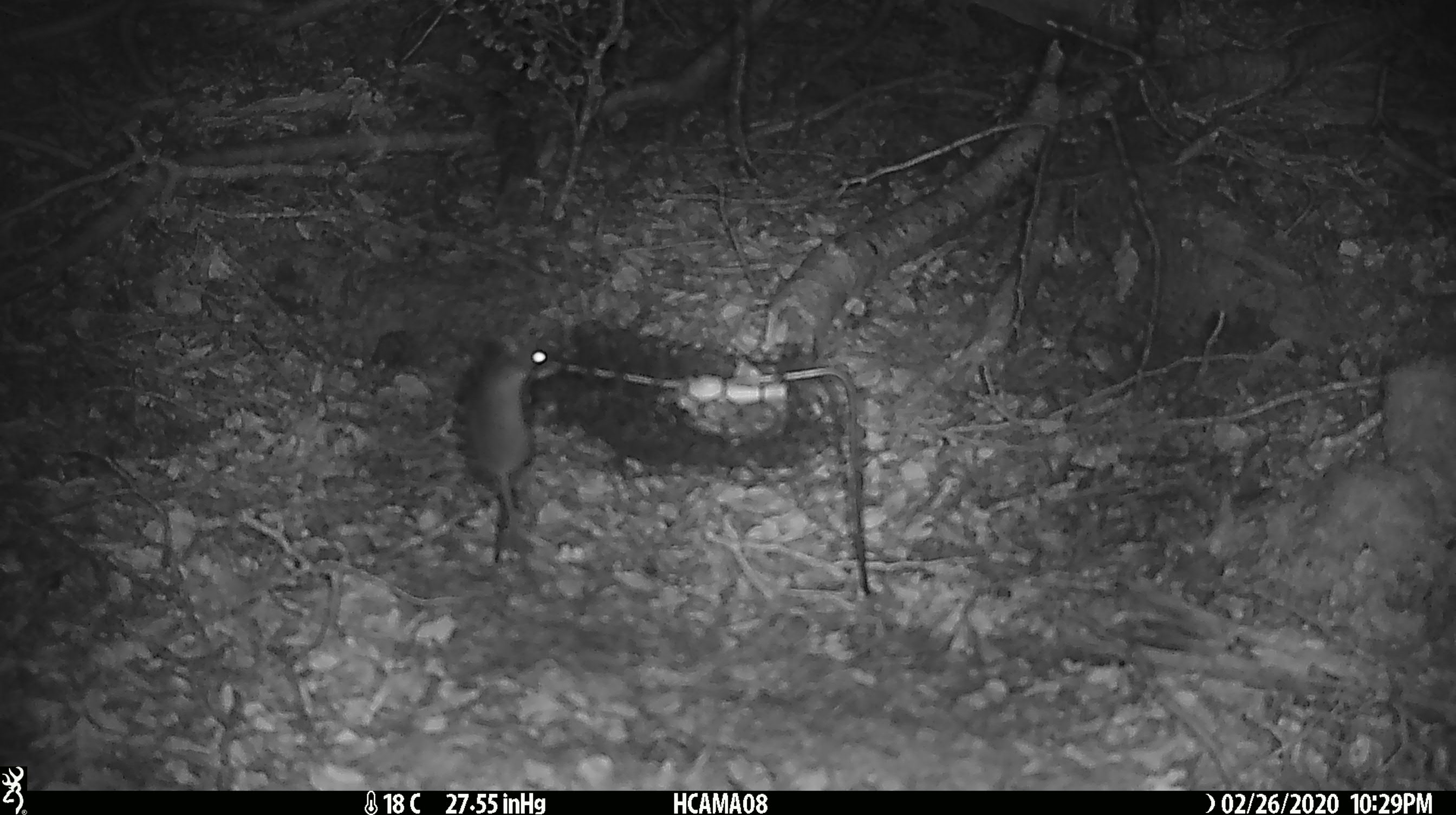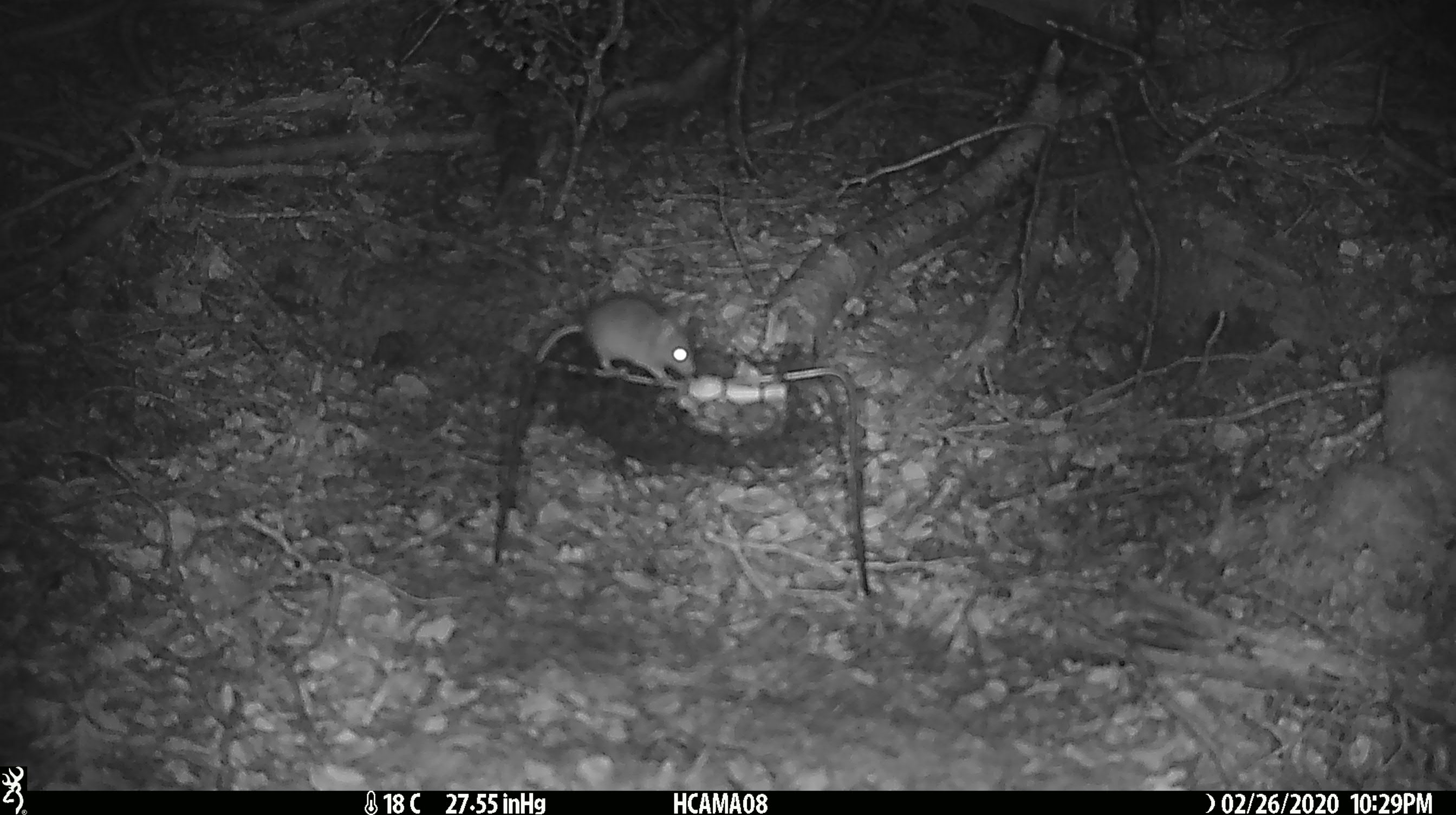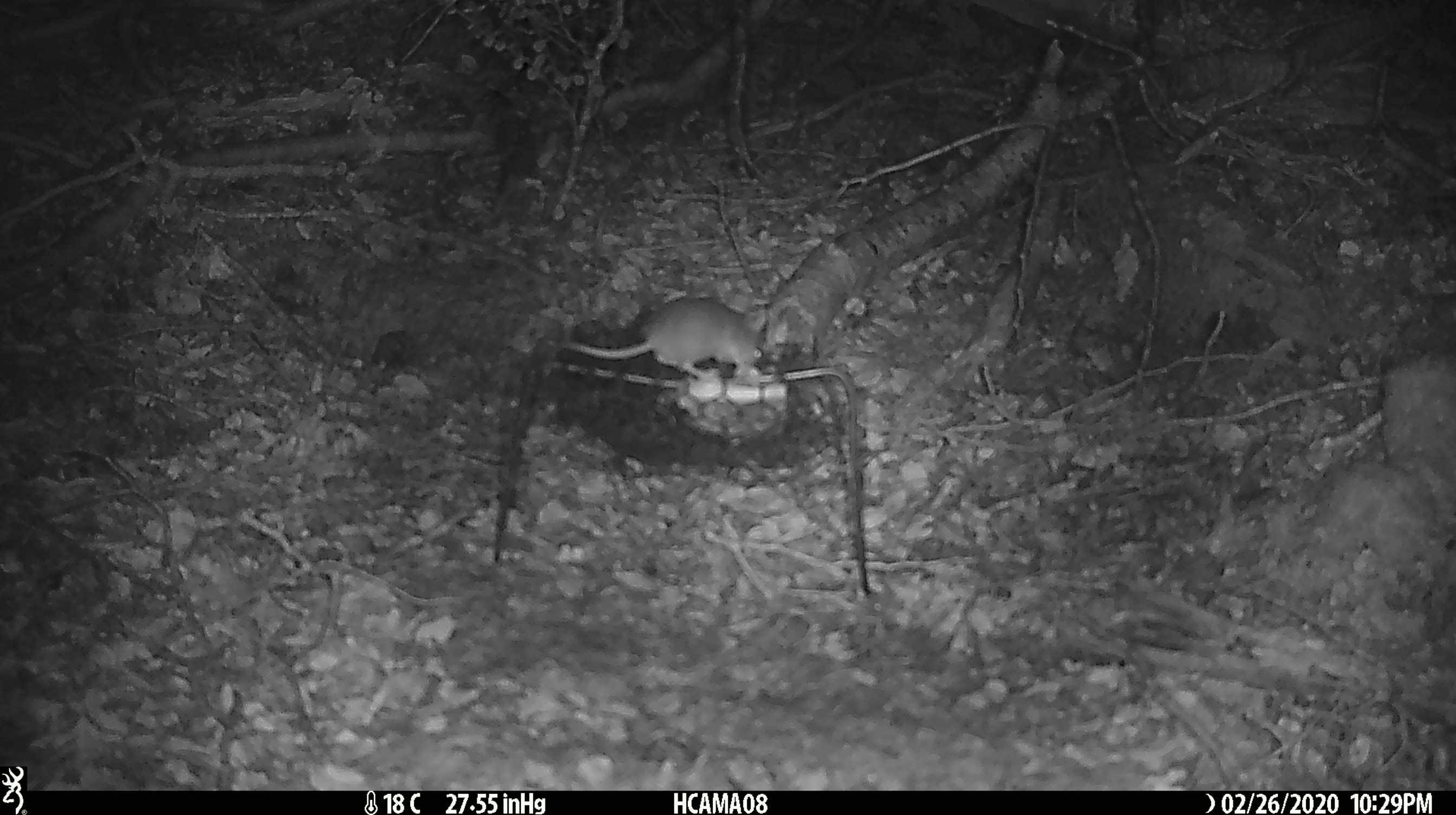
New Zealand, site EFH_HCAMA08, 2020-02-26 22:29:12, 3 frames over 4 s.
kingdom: Animalia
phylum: Chordata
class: Mammalia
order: Rodentia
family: Muridae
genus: Mus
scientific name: Mus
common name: mouse